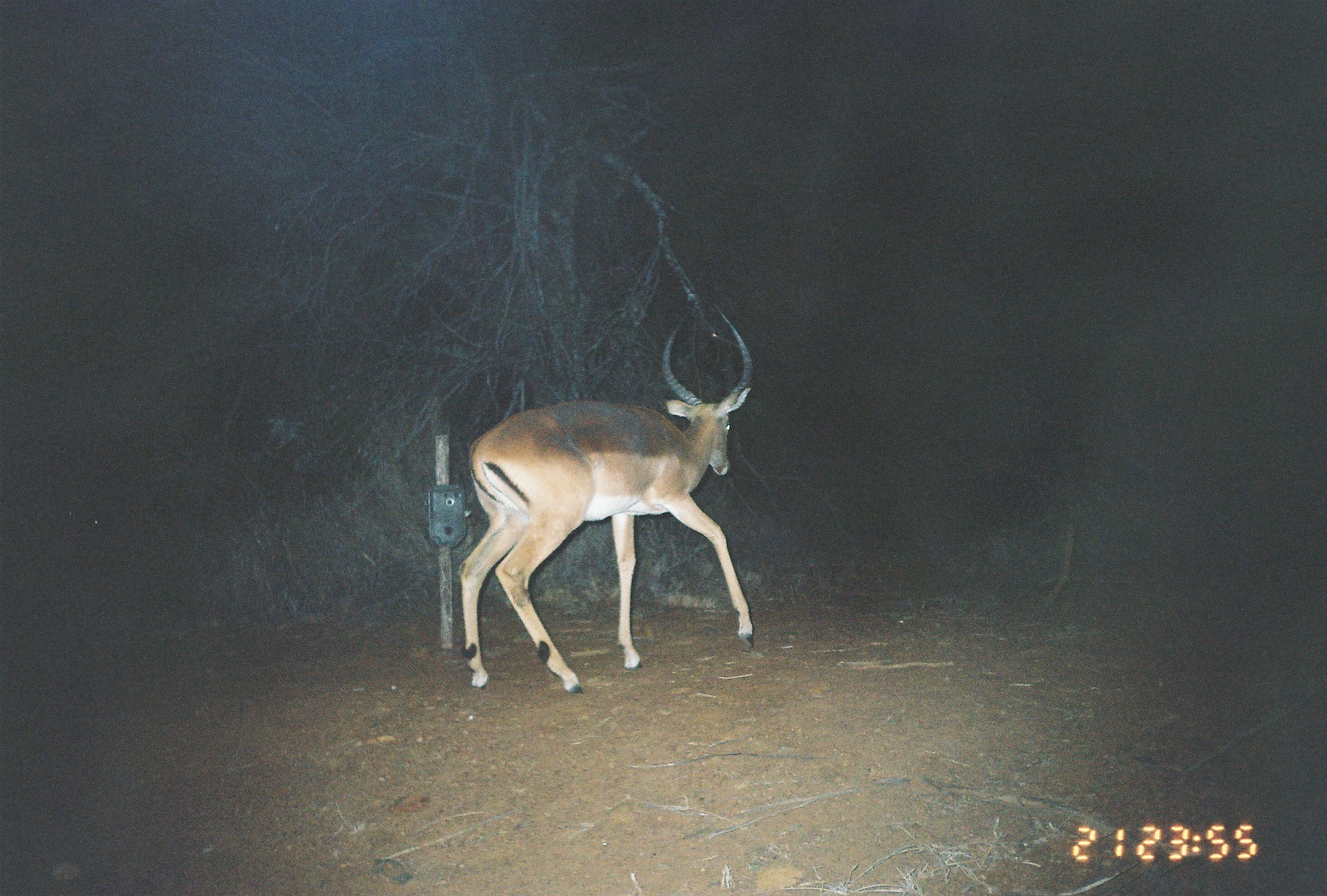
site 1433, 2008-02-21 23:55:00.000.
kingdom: Animalia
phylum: Chordata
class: Mammalia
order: Artiodactyla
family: Bovidae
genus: Aepyceros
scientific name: Aepyceros melampus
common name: impala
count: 1